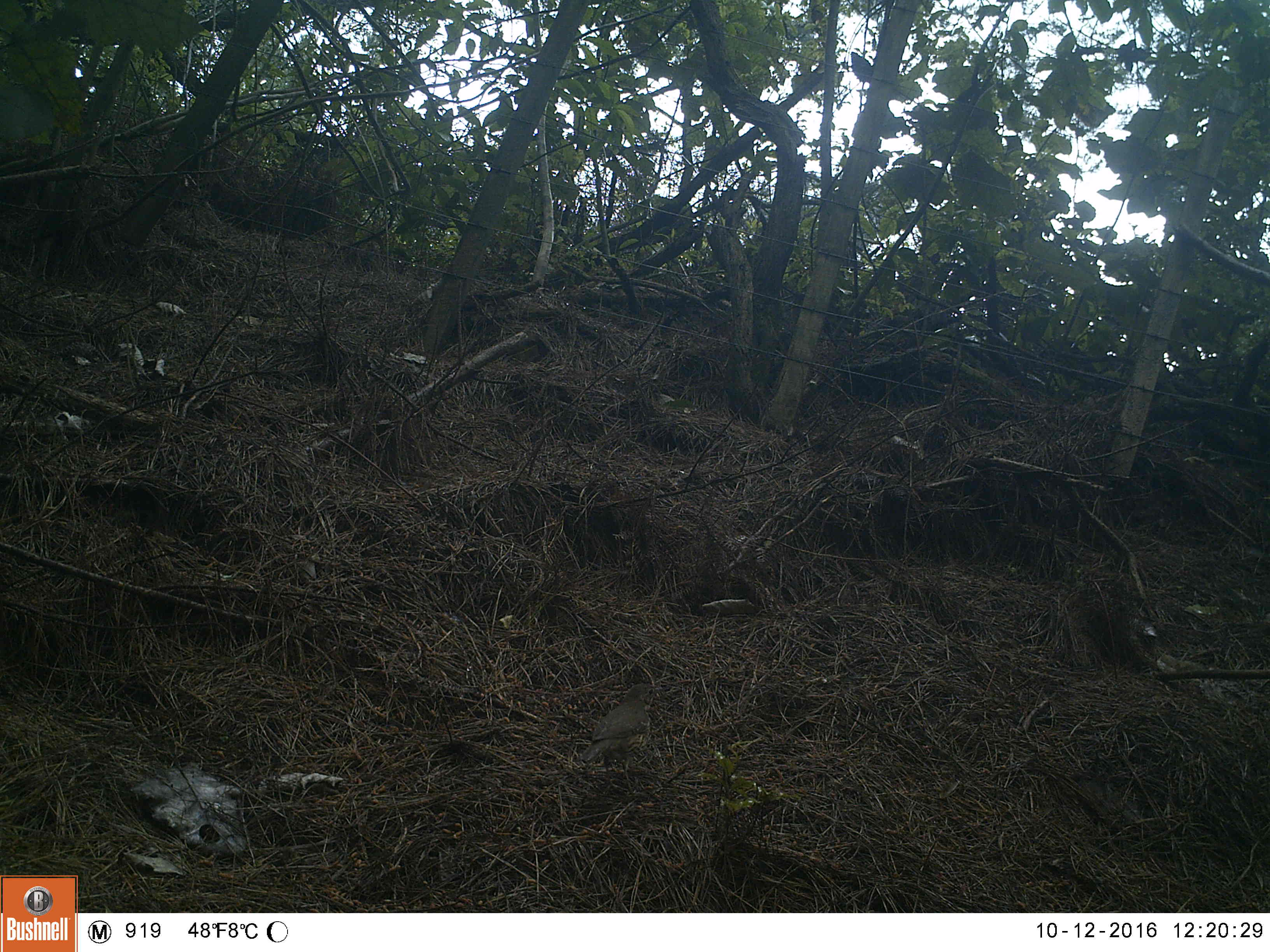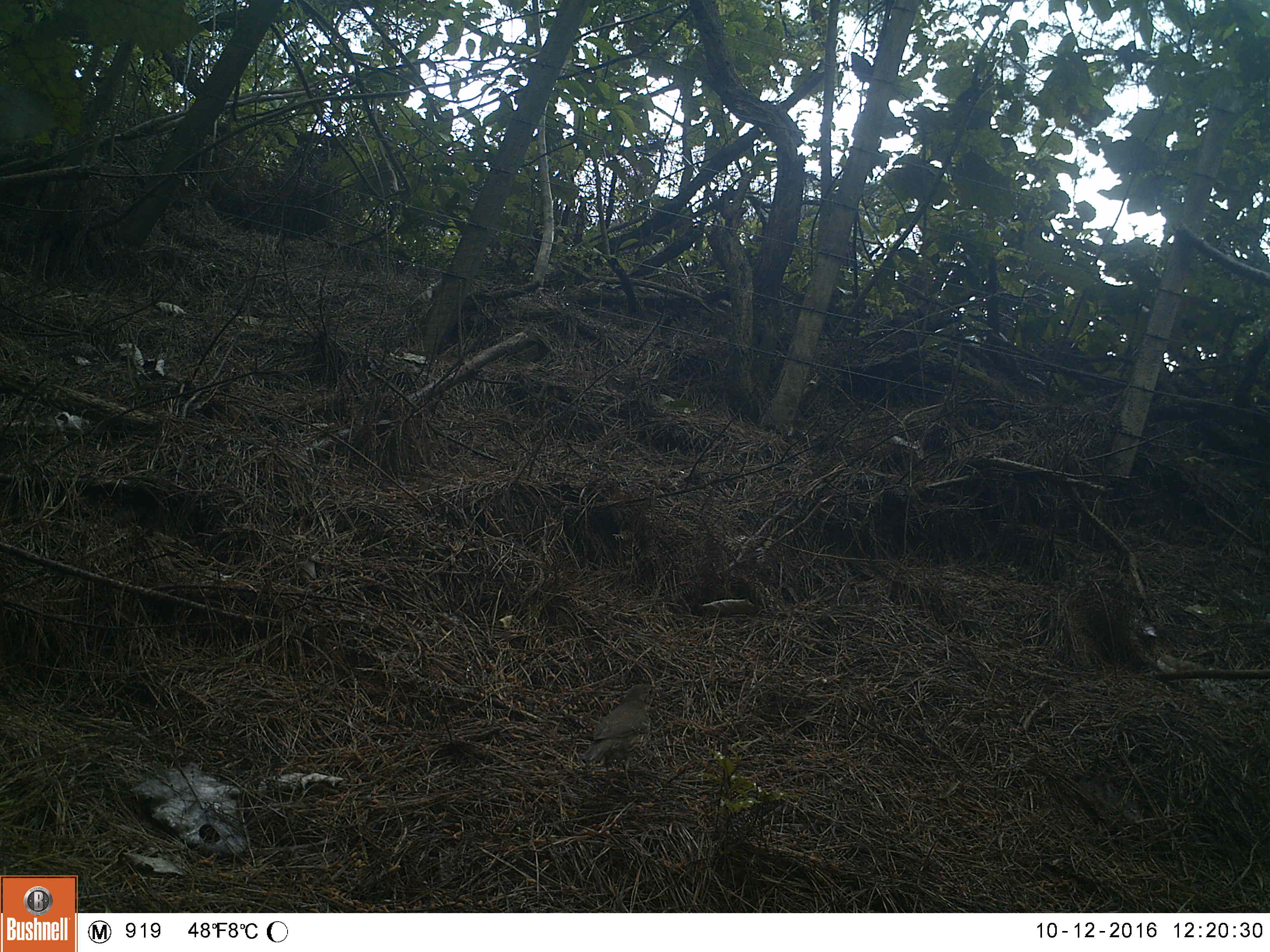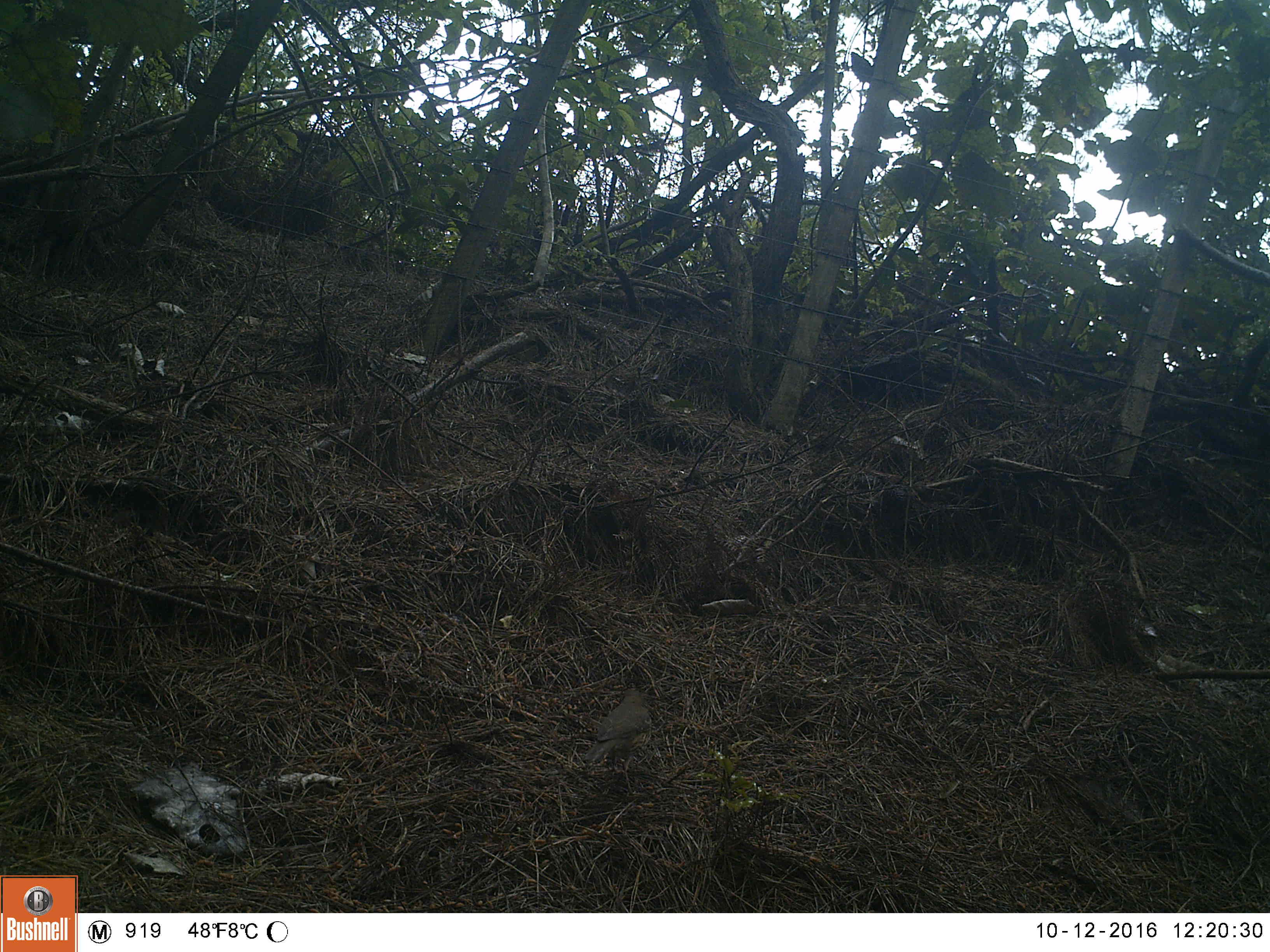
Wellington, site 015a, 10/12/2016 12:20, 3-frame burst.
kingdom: Animalia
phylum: Chordata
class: Aves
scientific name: Aves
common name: bird